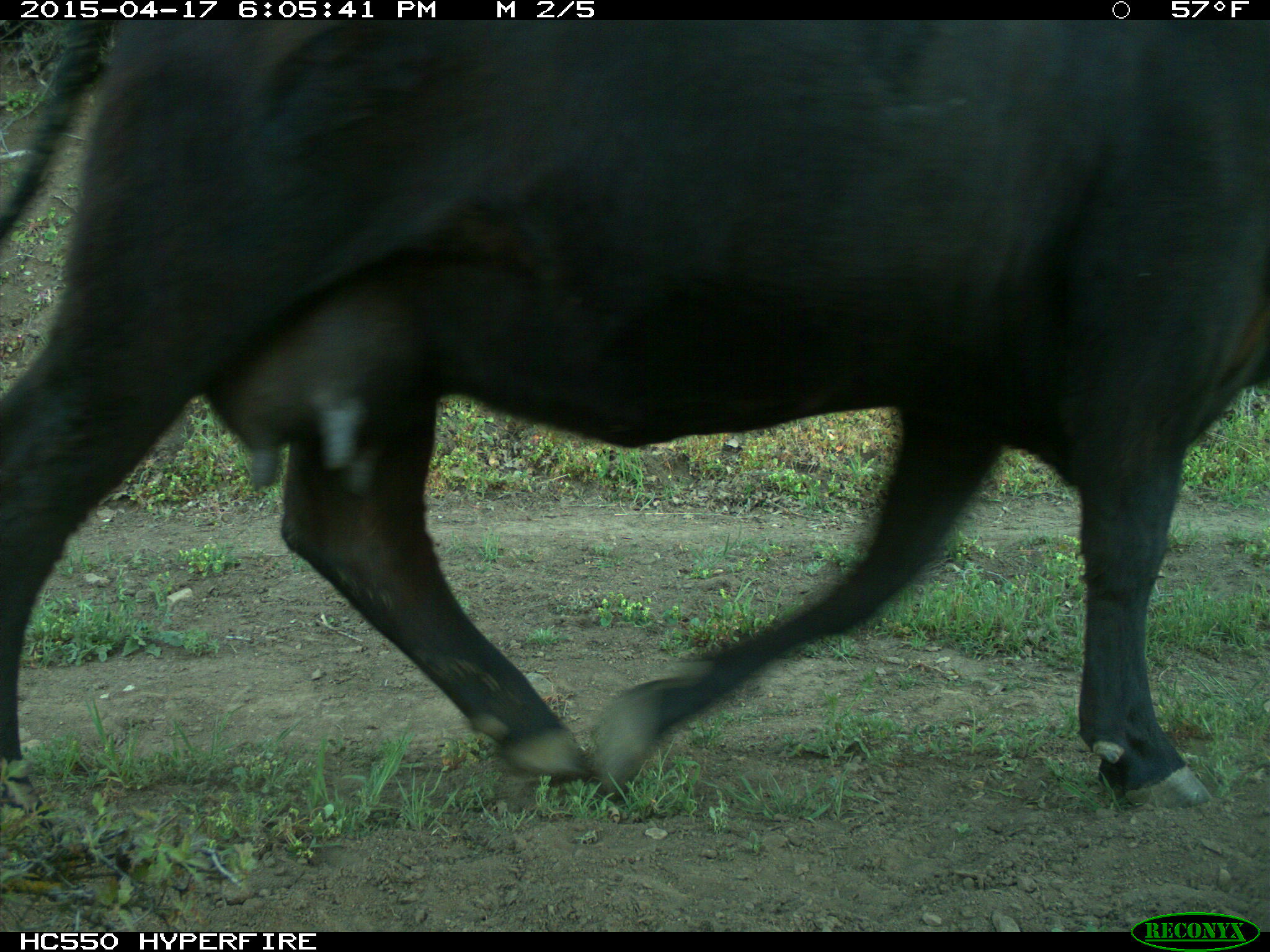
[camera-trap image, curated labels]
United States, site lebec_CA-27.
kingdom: Animalia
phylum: Chordata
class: Mammalia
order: Artiodactyla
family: Bovidae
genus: Bos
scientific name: Bos taurus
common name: domestic cow